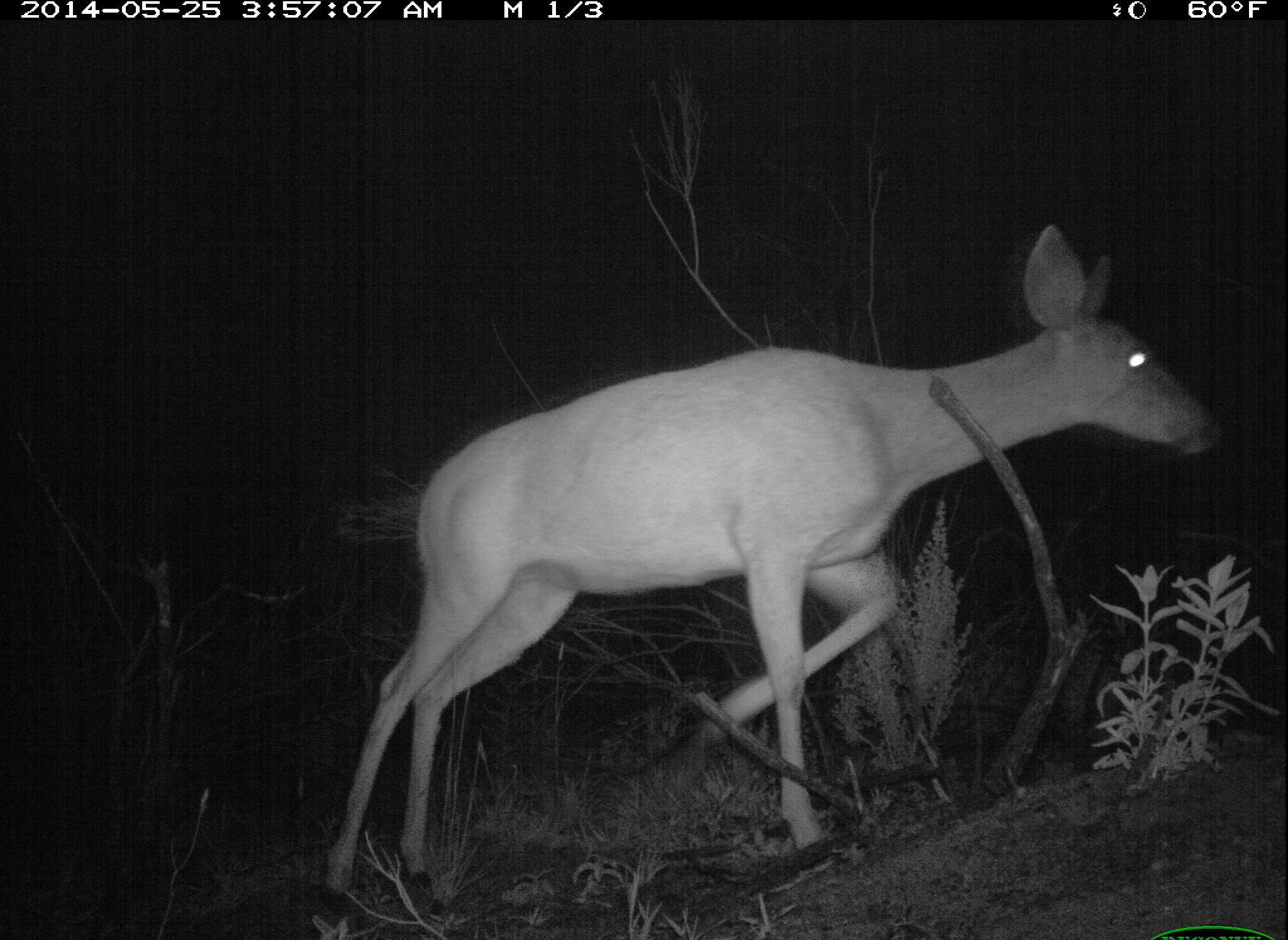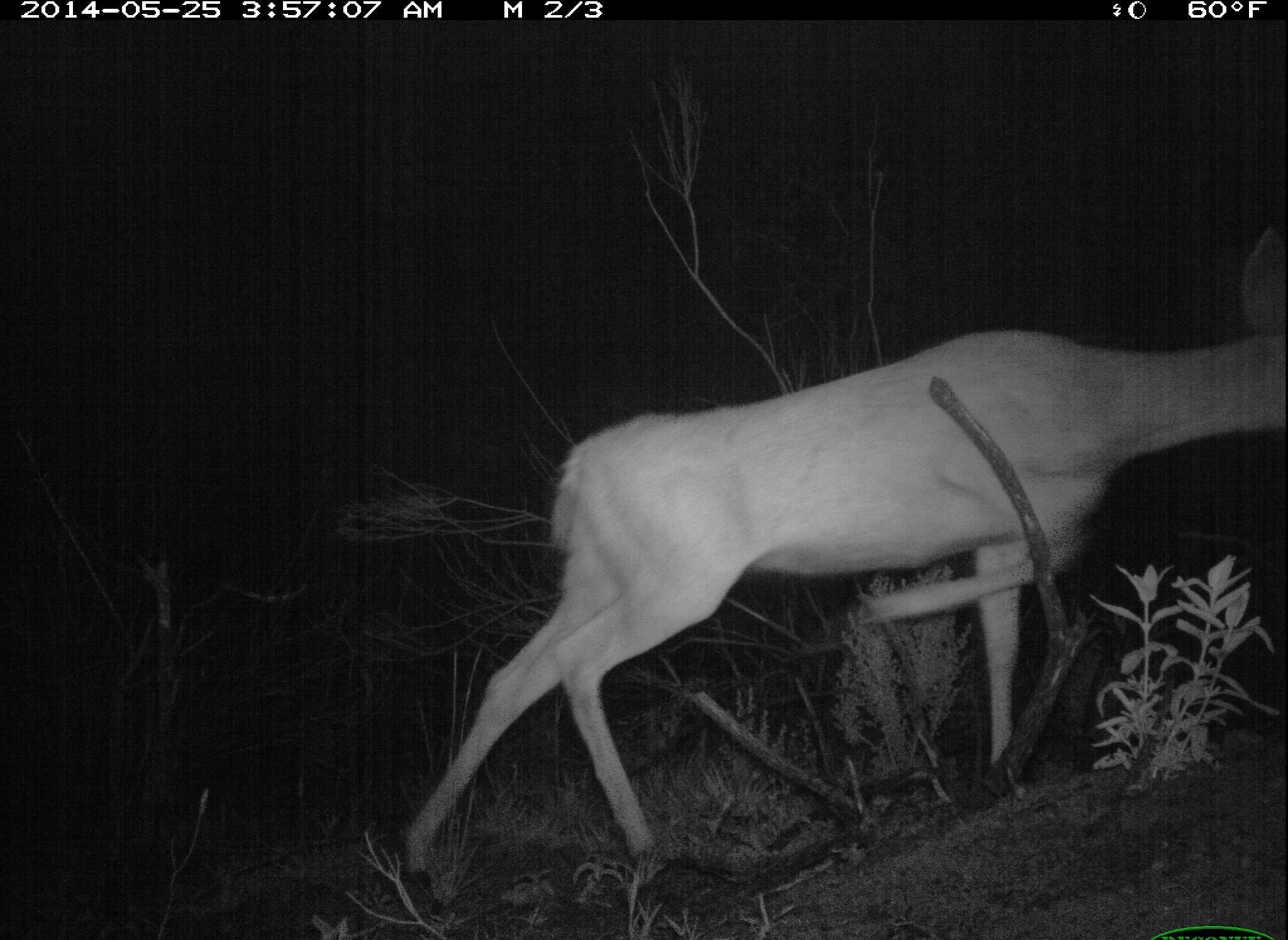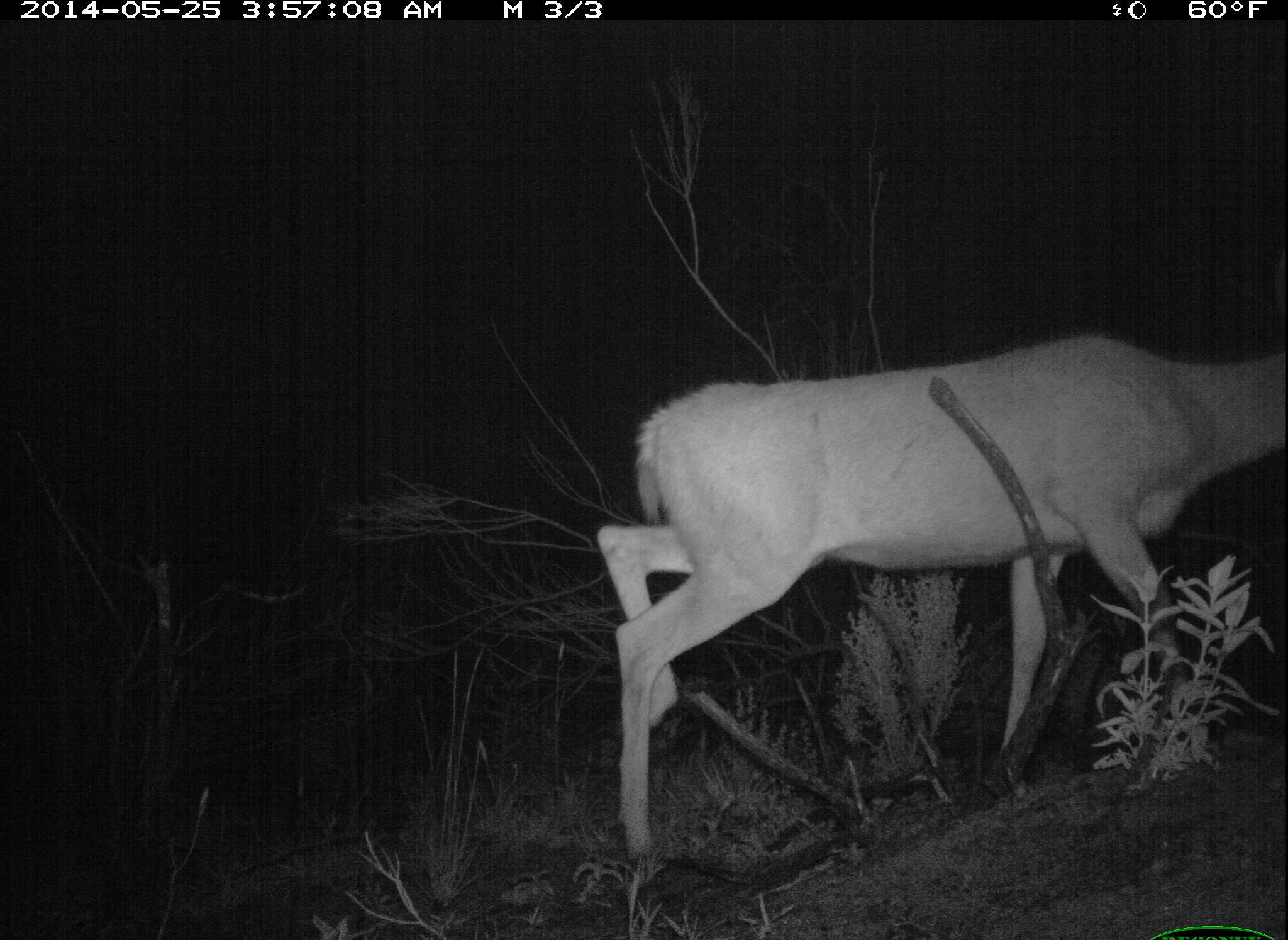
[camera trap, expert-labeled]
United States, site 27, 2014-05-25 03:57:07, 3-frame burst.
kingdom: Animalia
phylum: Chordata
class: Mammalia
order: Artiodactyla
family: Cervidae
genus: Odocoileus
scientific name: Odocoileus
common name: deer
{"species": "deer (Odocoileus)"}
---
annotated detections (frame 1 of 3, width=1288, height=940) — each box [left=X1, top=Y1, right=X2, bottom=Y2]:
deer: [left=310, top=221, right=1225, bottom=919]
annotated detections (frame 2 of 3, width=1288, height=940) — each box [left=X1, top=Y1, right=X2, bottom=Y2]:
deer: [left=395, top=221, right=1288, bottom=918]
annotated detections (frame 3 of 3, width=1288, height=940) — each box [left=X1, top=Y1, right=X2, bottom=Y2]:
deer: [left=599, top=330, right=1288, bottom=888]